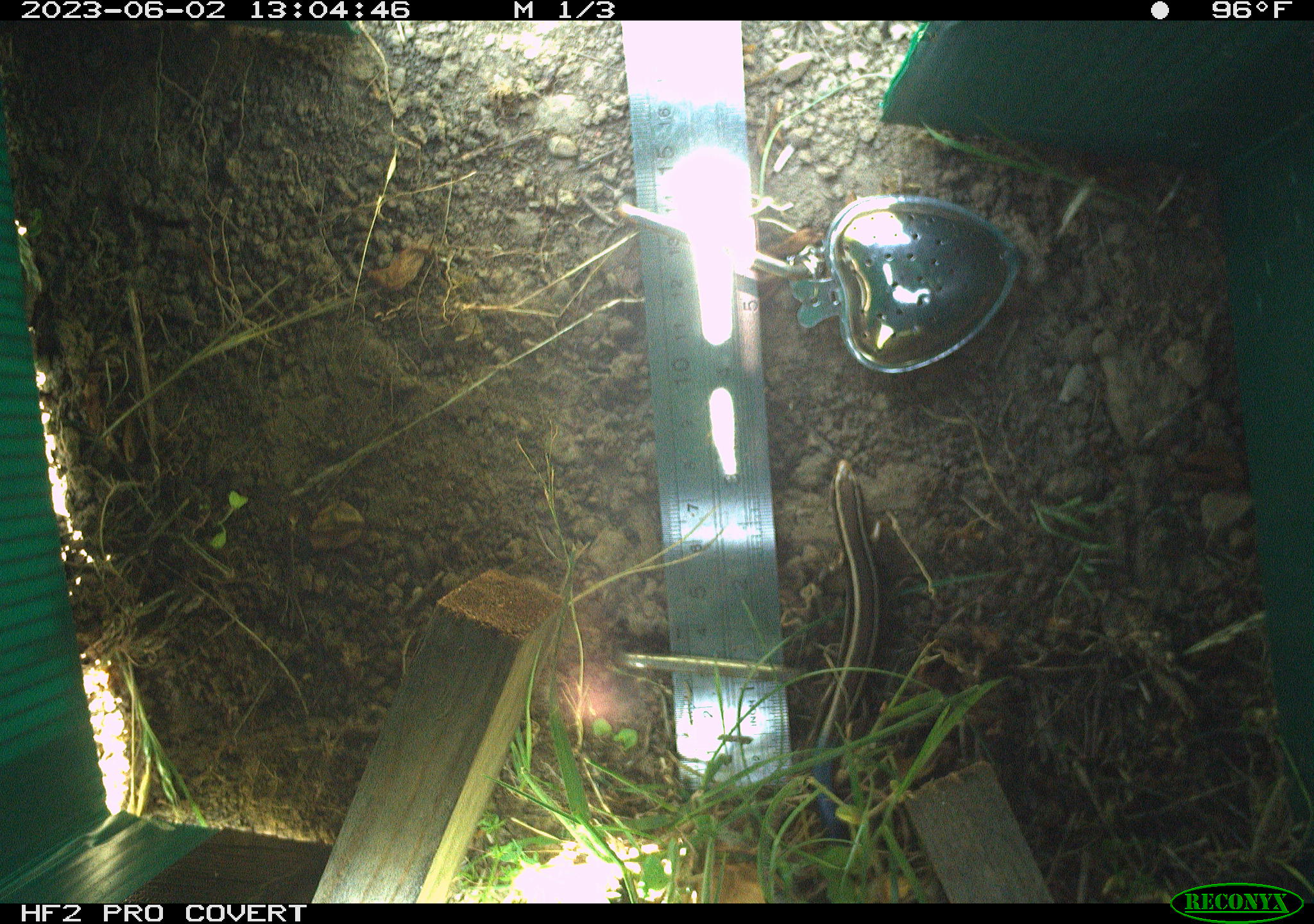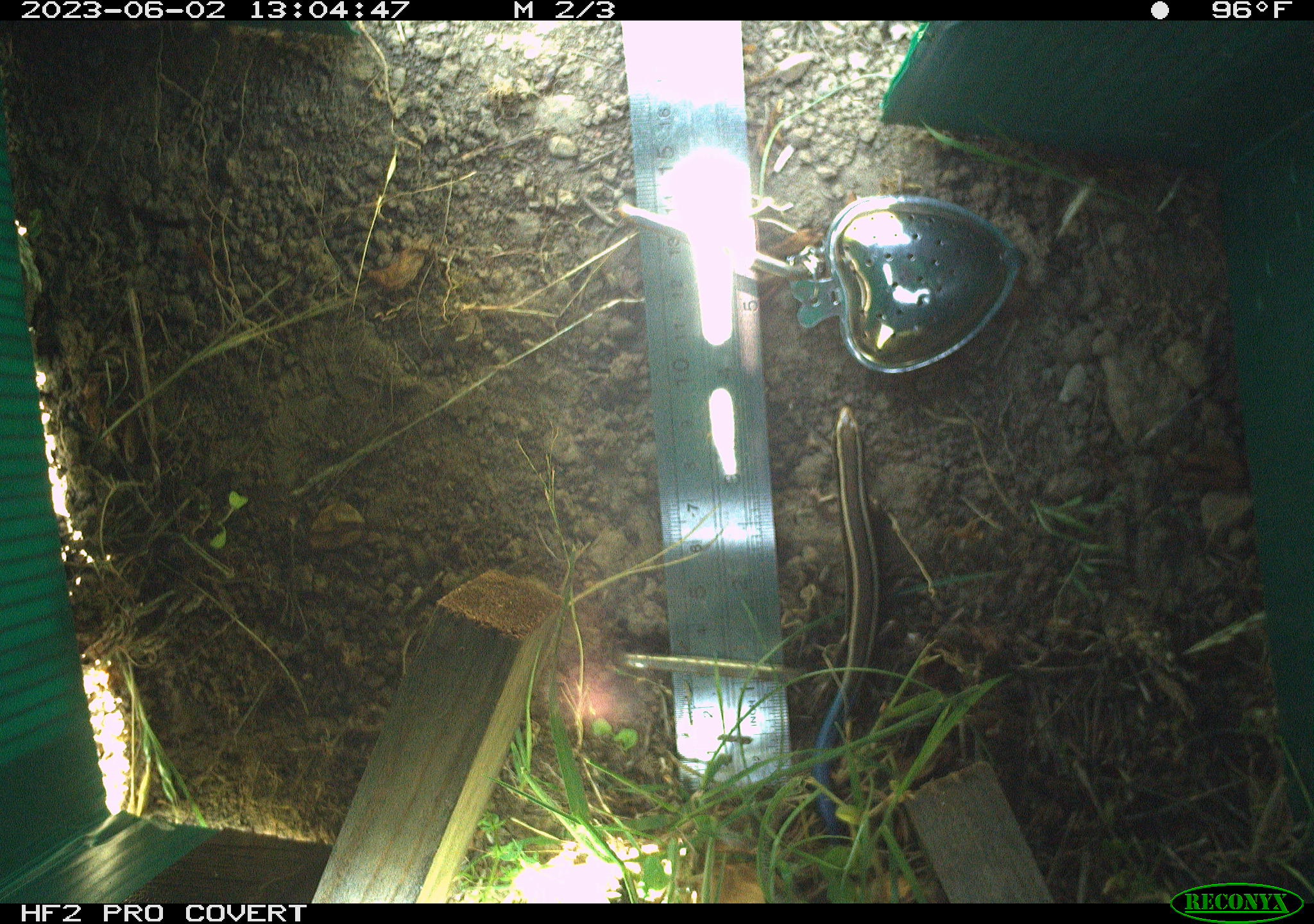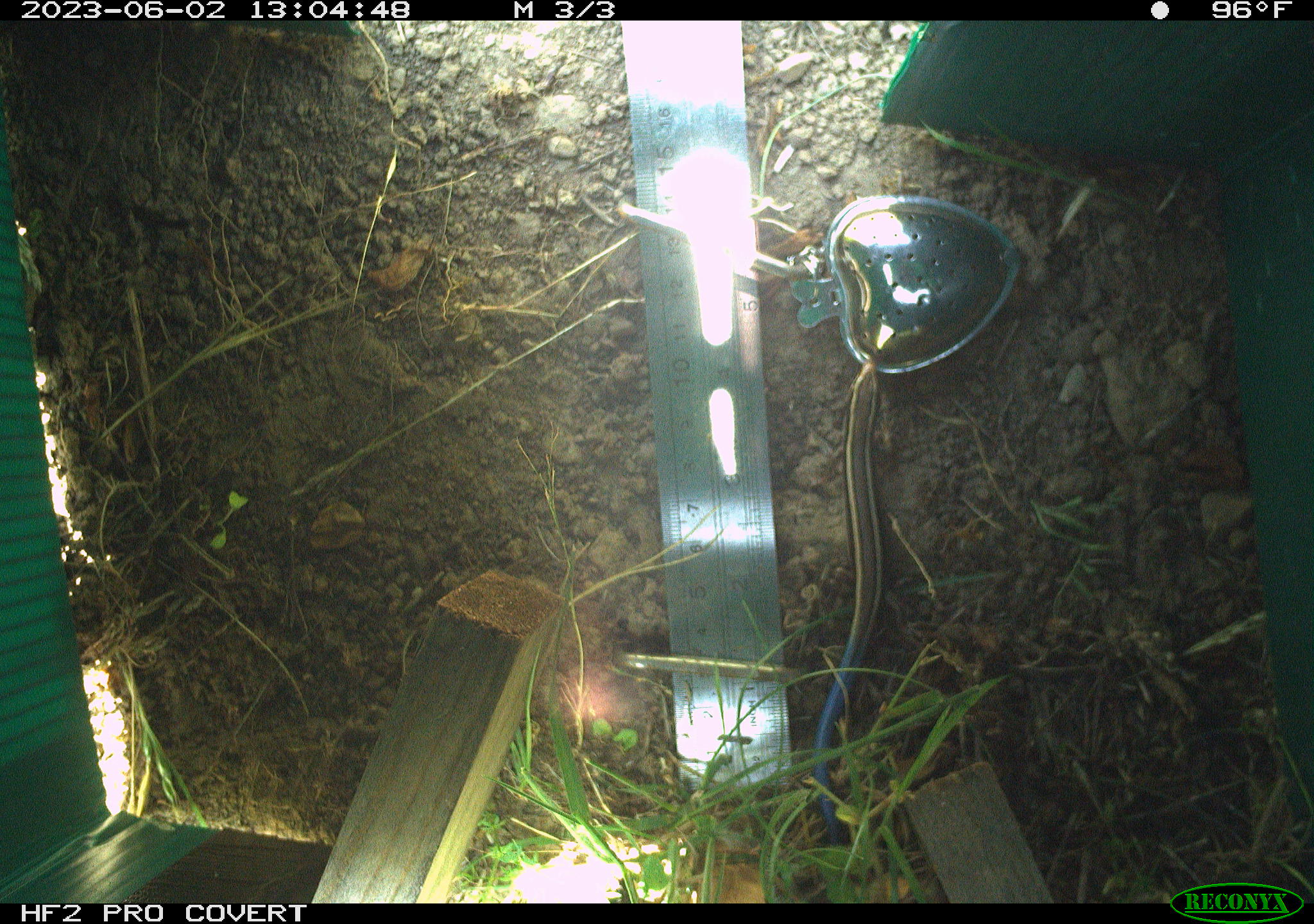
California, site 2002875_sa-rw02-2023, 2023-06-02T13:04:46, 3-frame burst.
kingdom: Animalia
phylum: Chordata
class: Reptilia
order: Squamata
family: Scincidae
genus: Plestiodon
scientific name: Plestiodon skiltonianus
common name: western skink